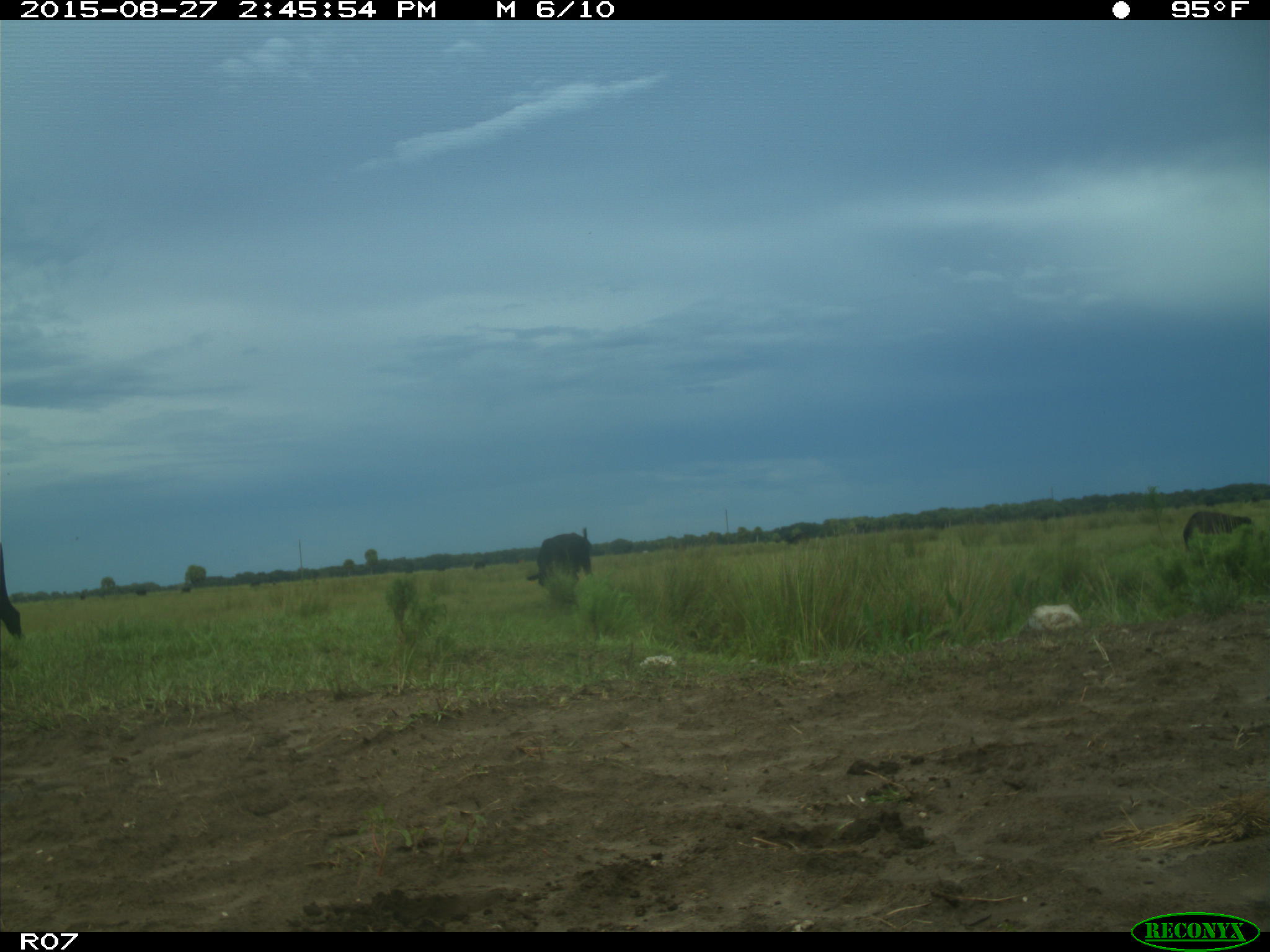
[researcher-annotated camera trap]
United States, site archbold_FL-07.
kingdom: Animalia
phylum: Chordata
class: Mammalia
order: Artiodactyla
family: Bovidae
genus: Bos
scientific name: Bos taurus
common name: domestic cow